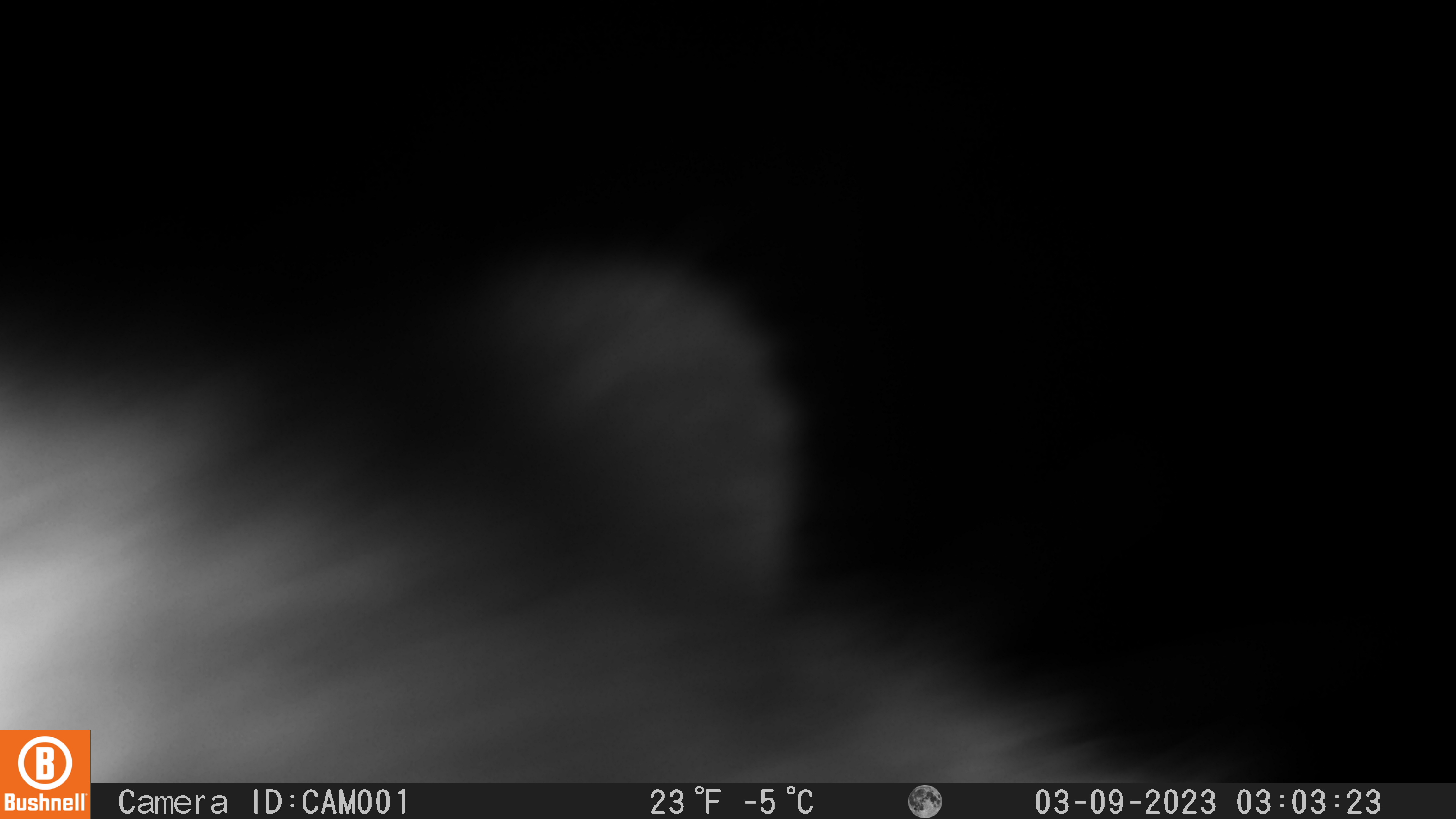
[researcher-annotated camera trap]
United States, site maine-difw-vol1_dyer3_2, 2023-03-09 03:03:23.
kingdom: Animalia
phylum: Chordata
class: Mammalia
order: Carnivora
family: Procyonidae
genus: Procyon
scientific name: Procyon lotor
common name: raccoon